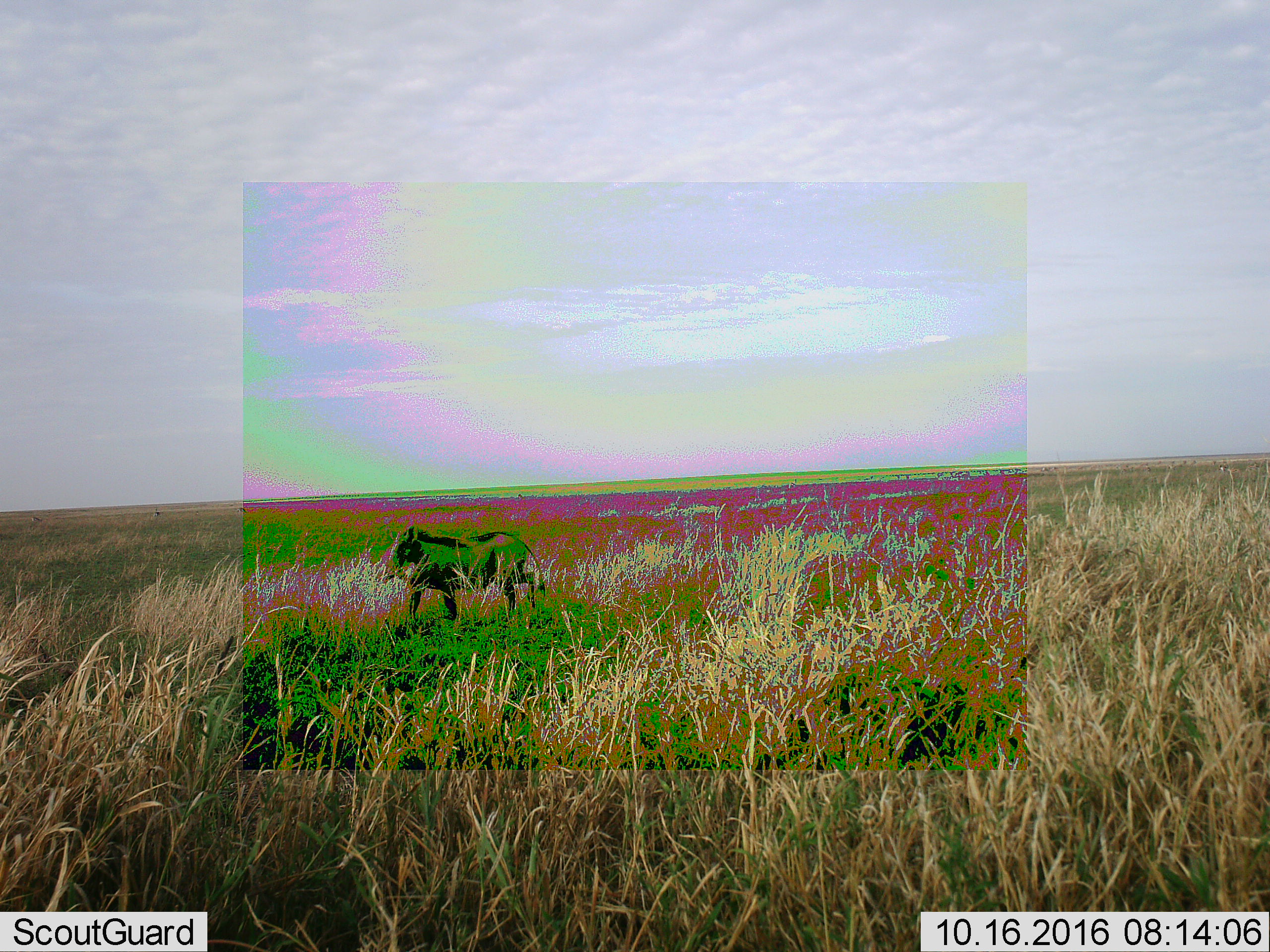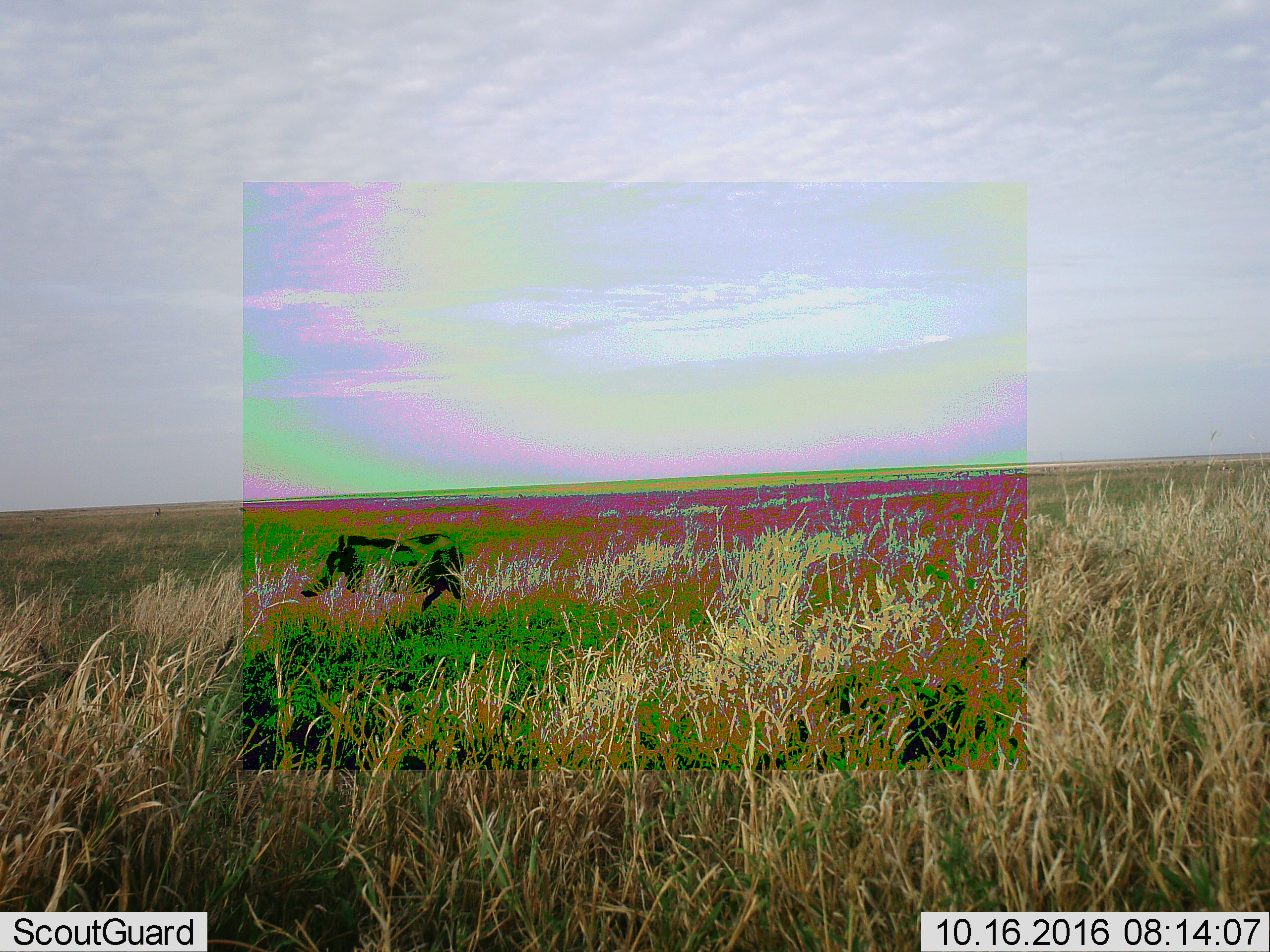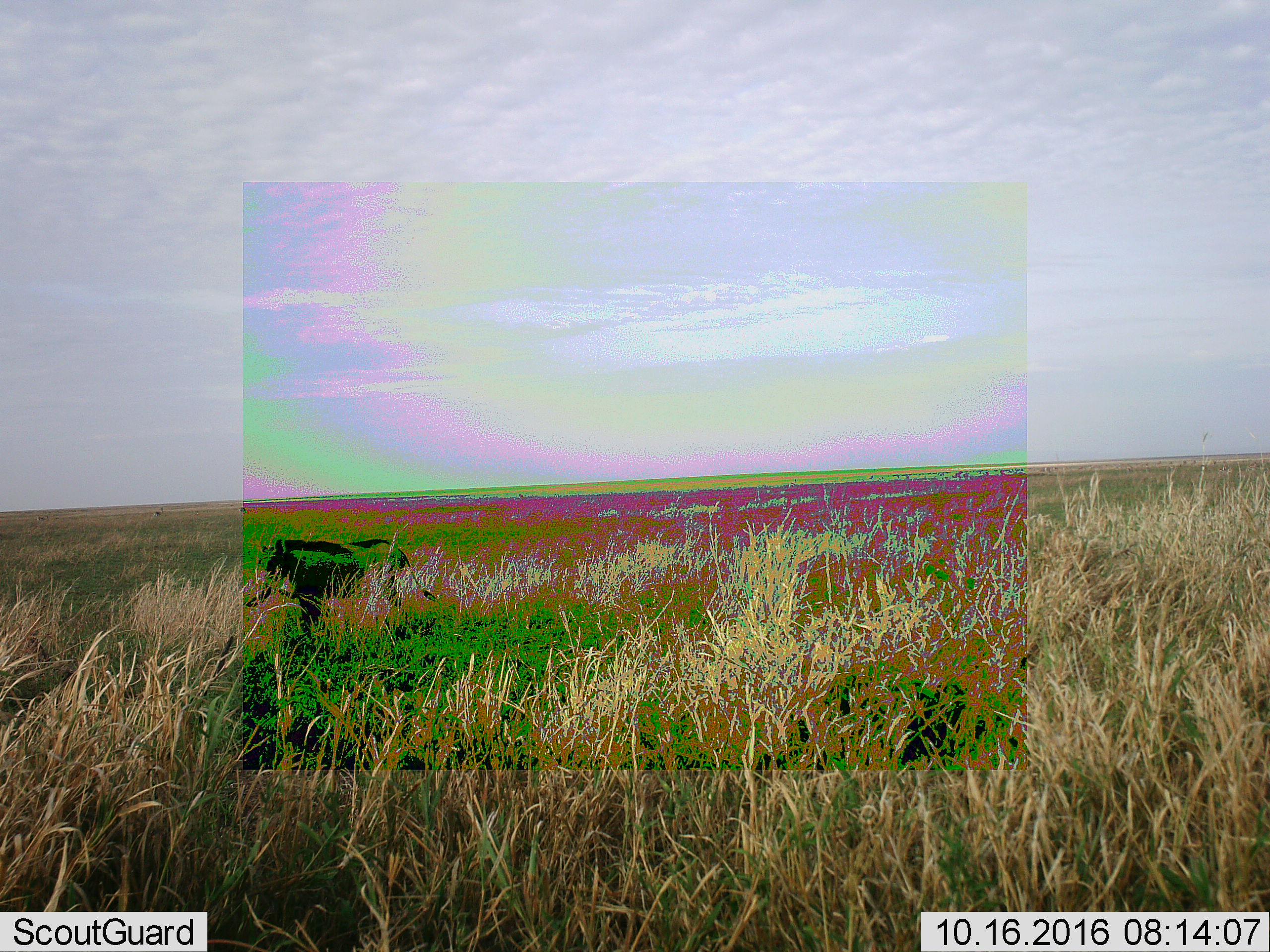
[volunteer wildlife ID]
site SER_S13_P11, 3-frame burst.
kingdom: Animalia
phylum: Chordata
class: Mammalia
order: Artiodactyla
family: Suidae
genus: Phacochoerus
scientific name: Phacochoerus africanus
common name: warthog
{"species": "warthog (Phacochoerus africanus)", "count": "1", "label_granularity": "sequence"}